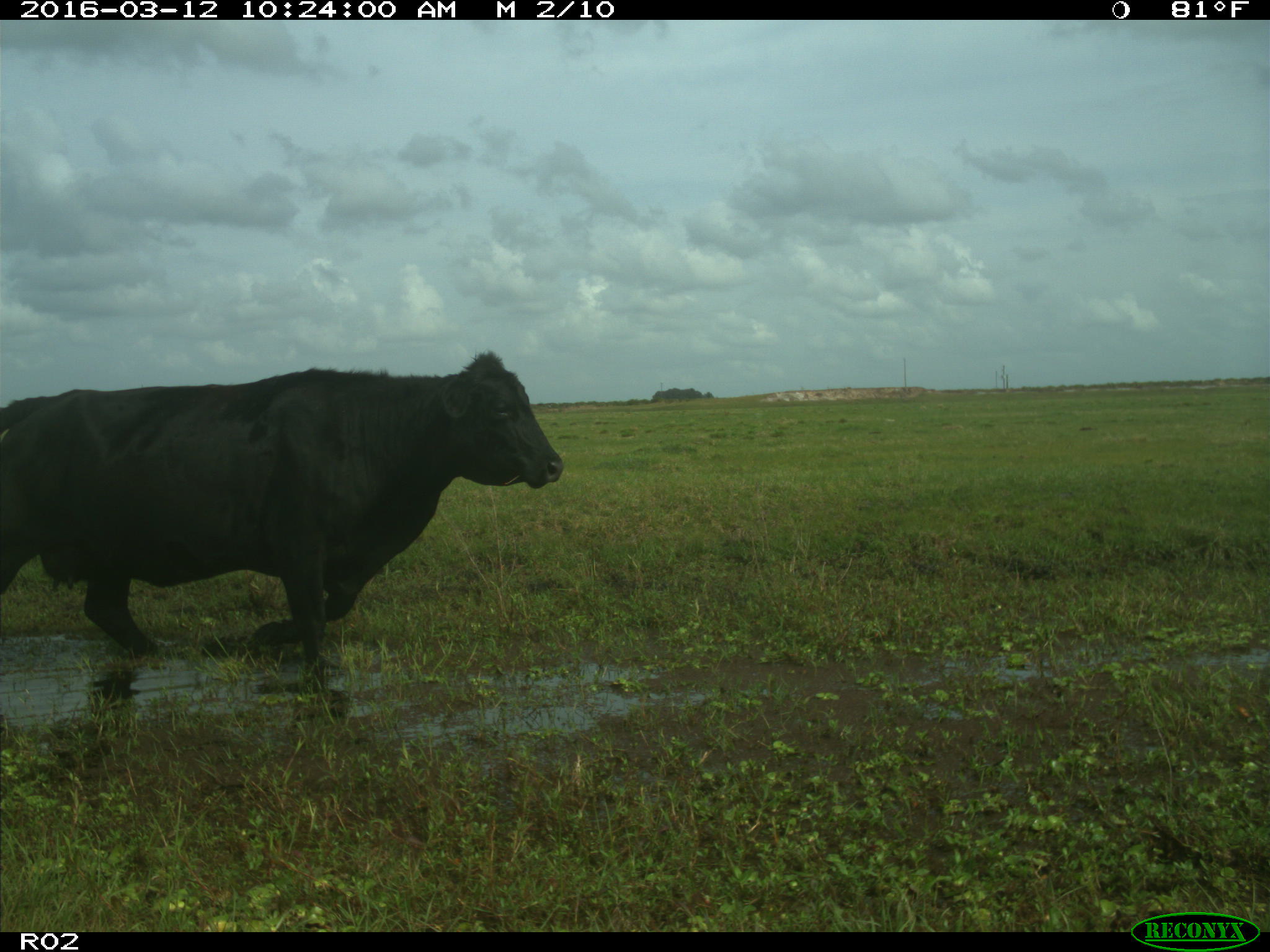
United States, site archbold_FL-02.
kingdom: Animalia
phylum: Chordata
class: Mammalia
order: Artiodactyla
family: Bovidae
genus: Bos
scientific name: Bos taurus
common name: domestic cow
Bos taurus (domestic cow).